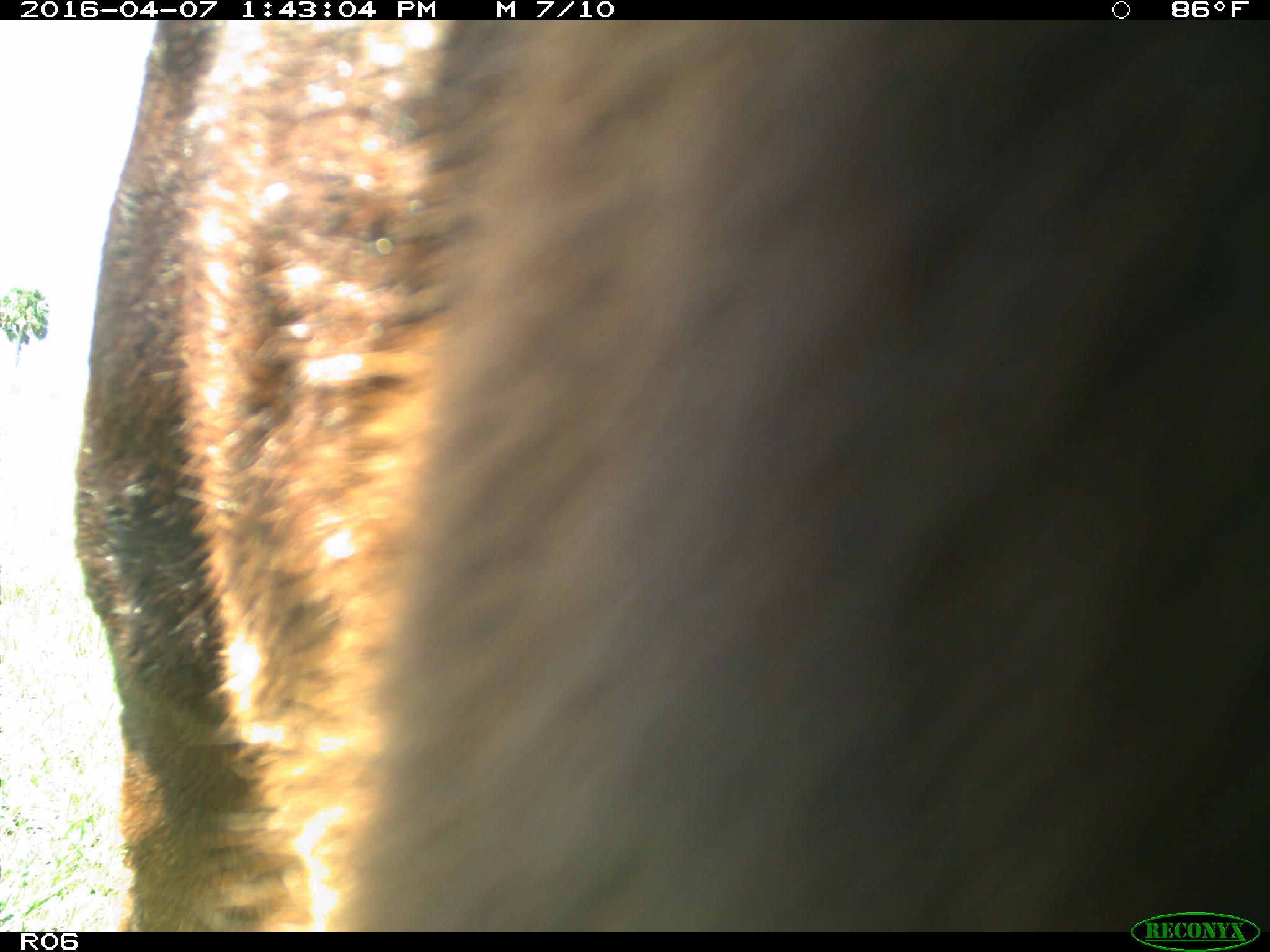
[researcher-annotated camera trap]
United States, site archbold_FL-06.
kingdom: Animalia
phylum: Chordata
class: Mammalia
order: Artiodactyla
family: Bovidae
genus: Bos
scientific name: Bos taurus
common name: domestic cow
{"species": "Bos taurus (domestic cow)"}